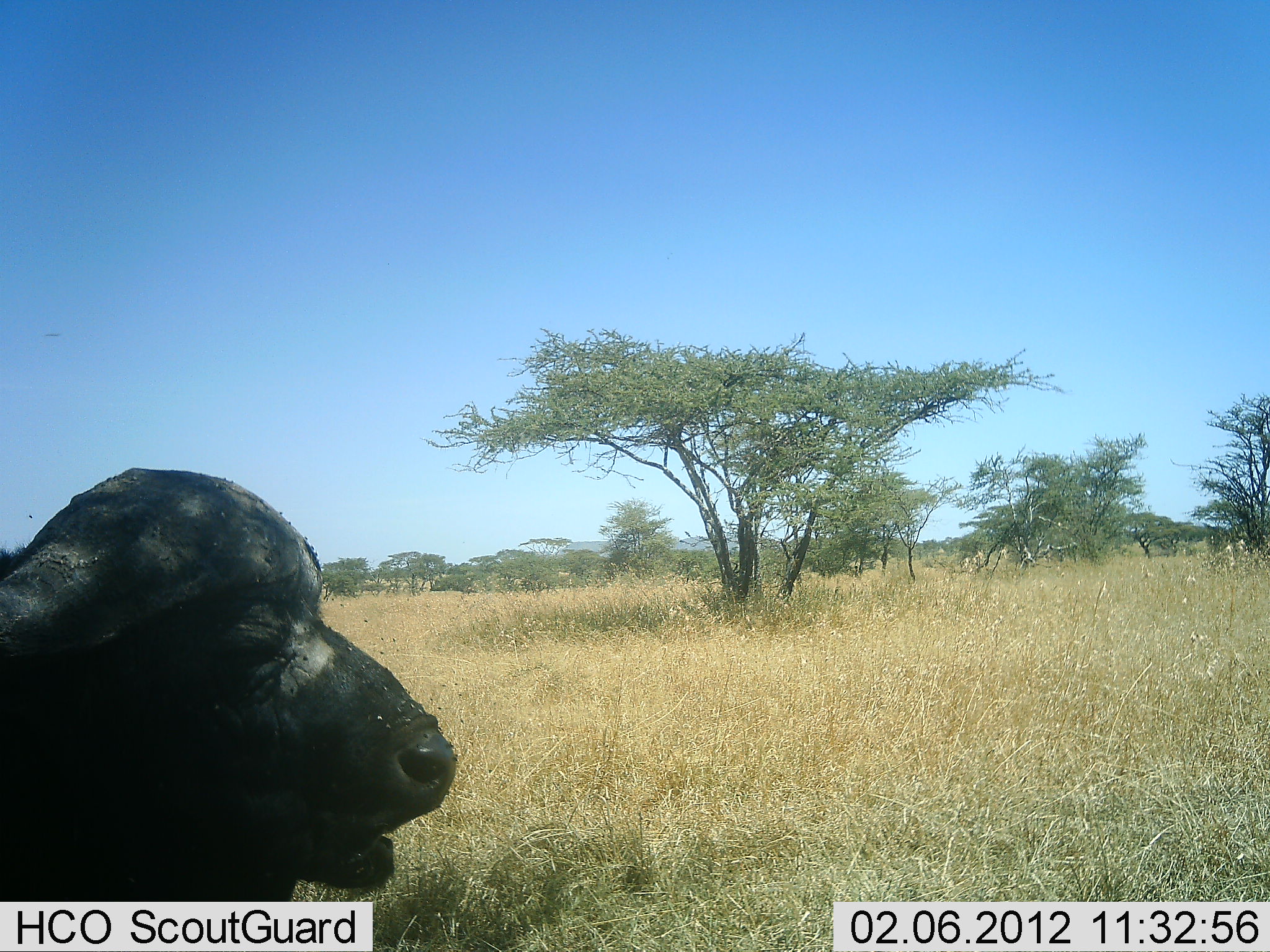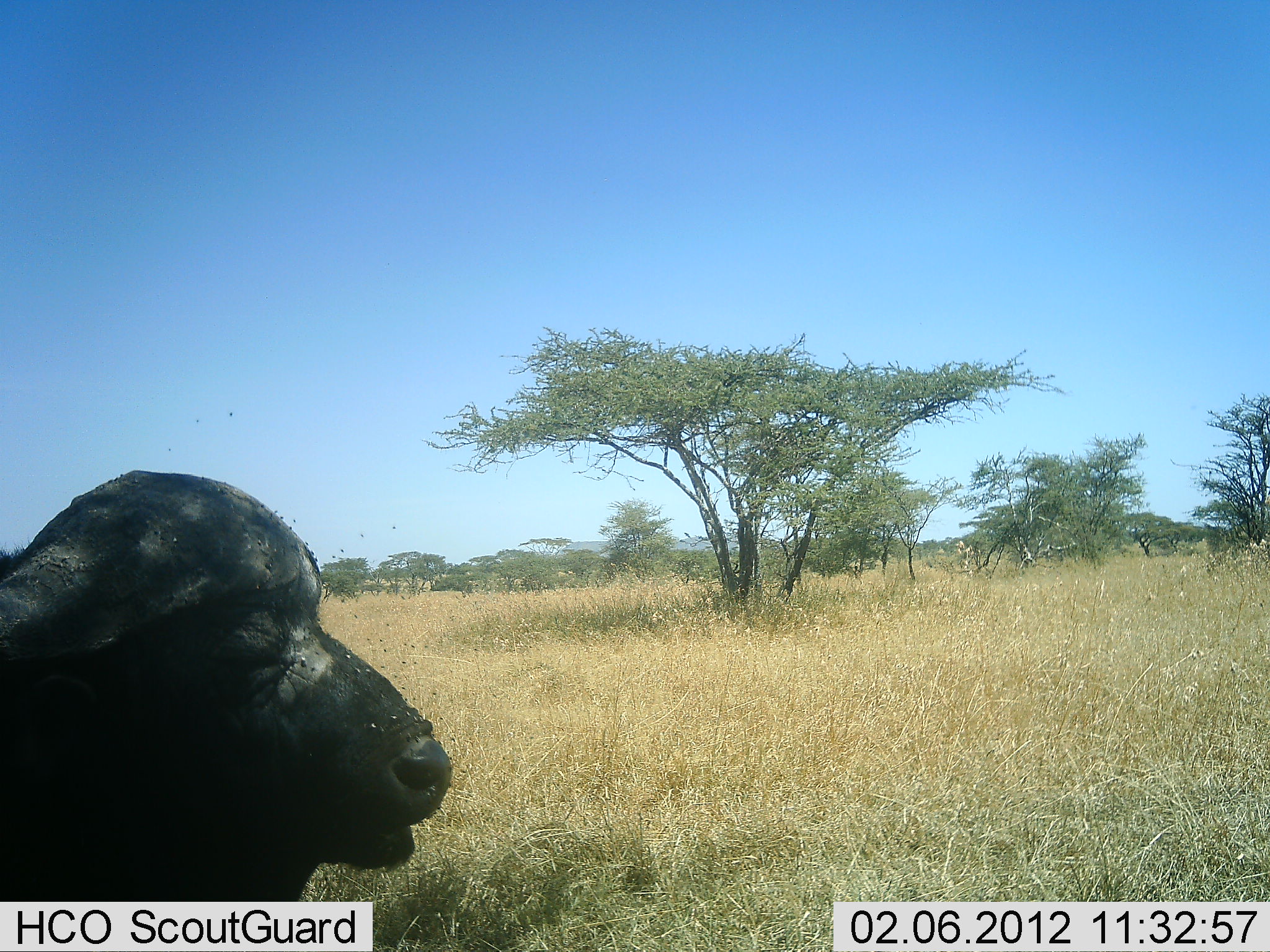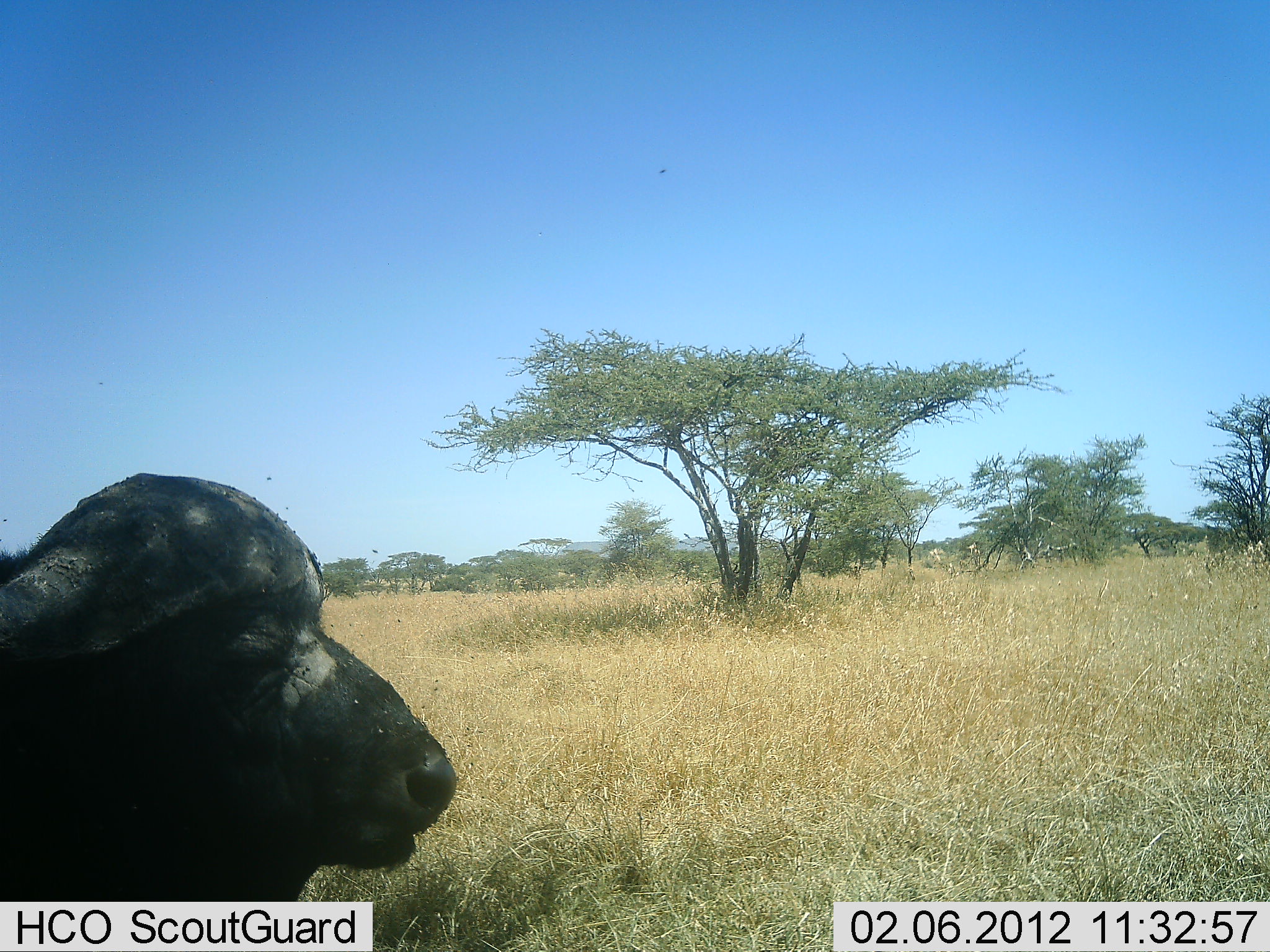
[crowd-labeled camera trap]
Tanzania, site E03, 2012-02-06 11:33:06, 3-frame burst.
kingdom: Animalia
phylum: Chordata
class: Mammalia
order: Artiodactyla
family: Bovidae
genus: Syncerus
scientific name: Syncerus caffer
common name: cape buffalo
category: buffalo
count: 1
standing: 42%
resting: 33%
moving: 0%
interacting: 0%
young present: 0%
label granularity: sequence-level